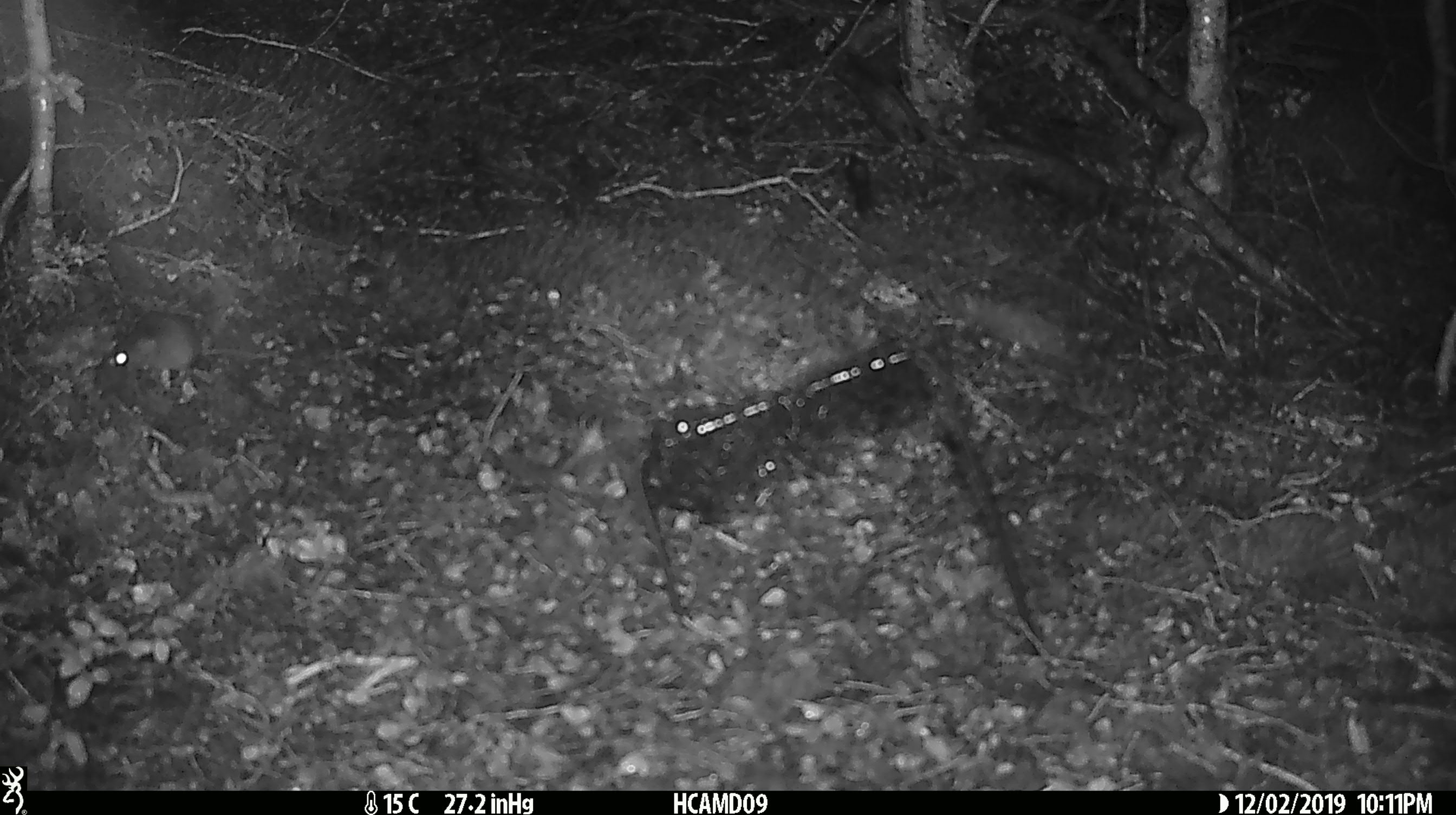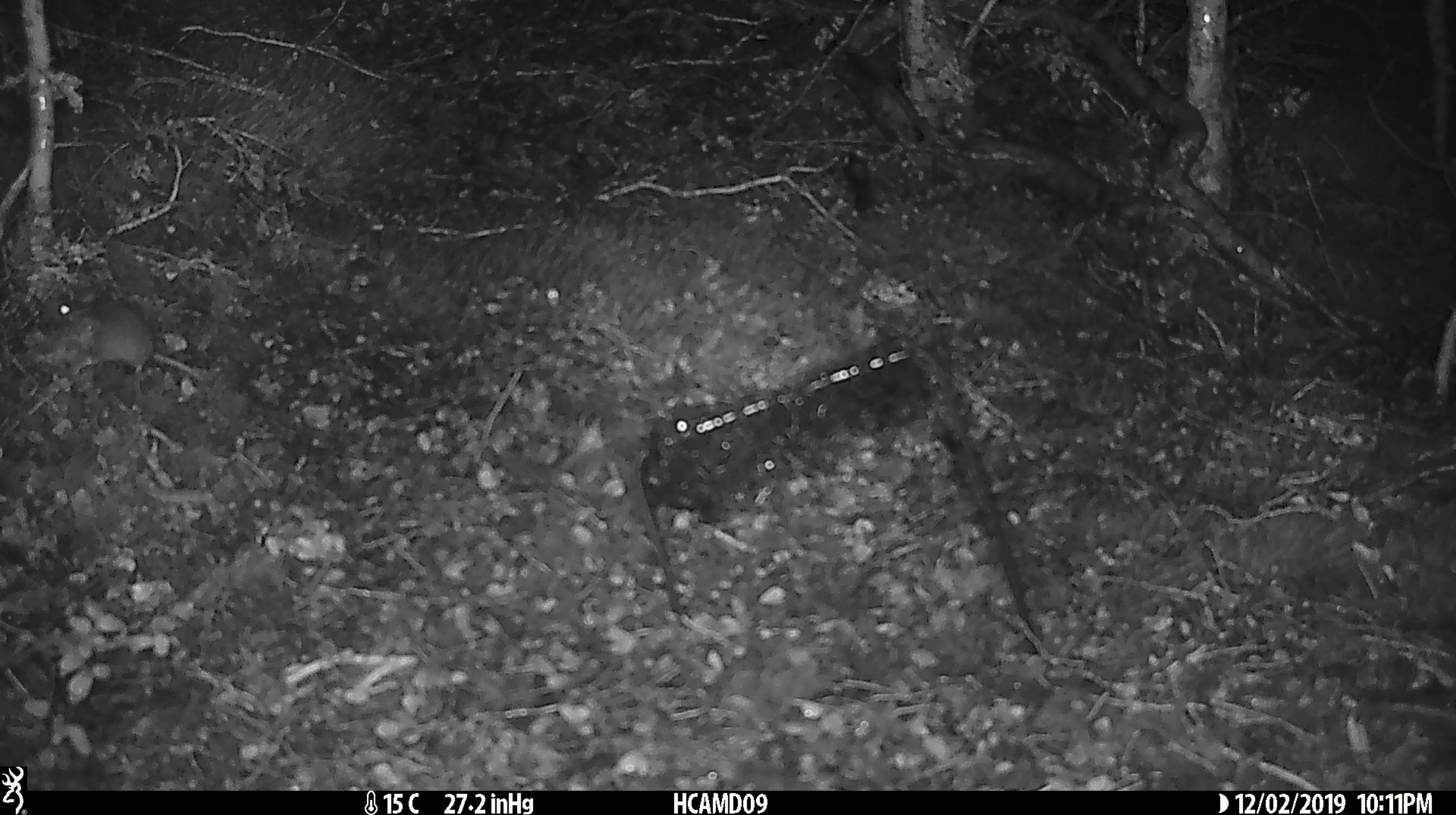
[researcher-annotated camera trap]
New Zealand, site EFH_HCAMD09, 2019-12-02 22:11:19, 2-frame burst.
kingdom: Animalia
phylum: Chordata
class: Mammalia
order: Rodentia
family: Muridae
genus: Mus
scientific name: Mus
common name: mouse